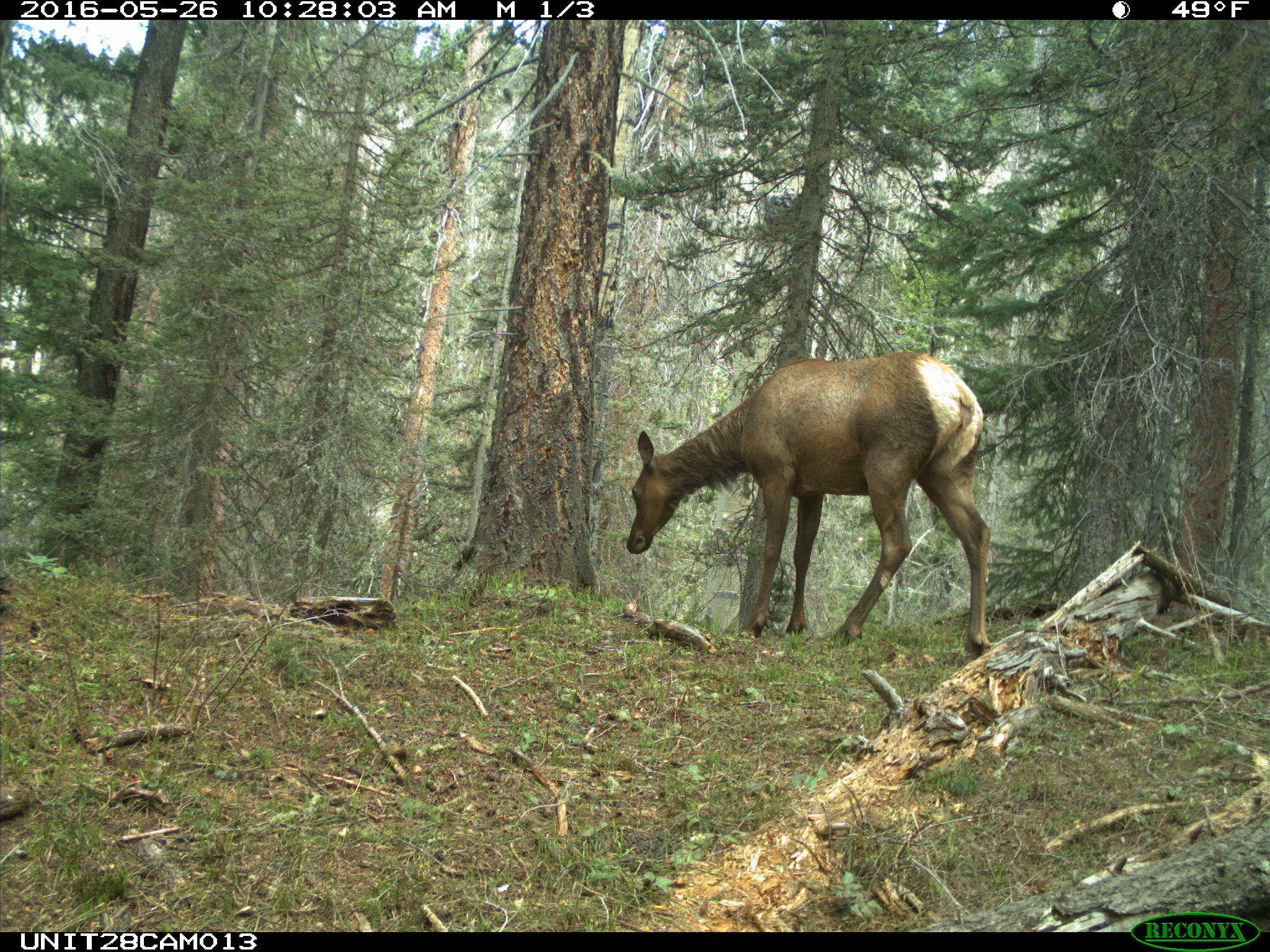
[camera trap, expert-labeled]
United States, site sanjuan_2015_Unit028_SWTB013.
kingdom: Animalia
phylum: Chordata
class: Mammalia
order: Artiodactyla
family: Cervidae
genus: Cervus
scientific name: Cervus elaphus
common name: red deer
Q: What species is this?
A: Cervus elaphus (red deer).